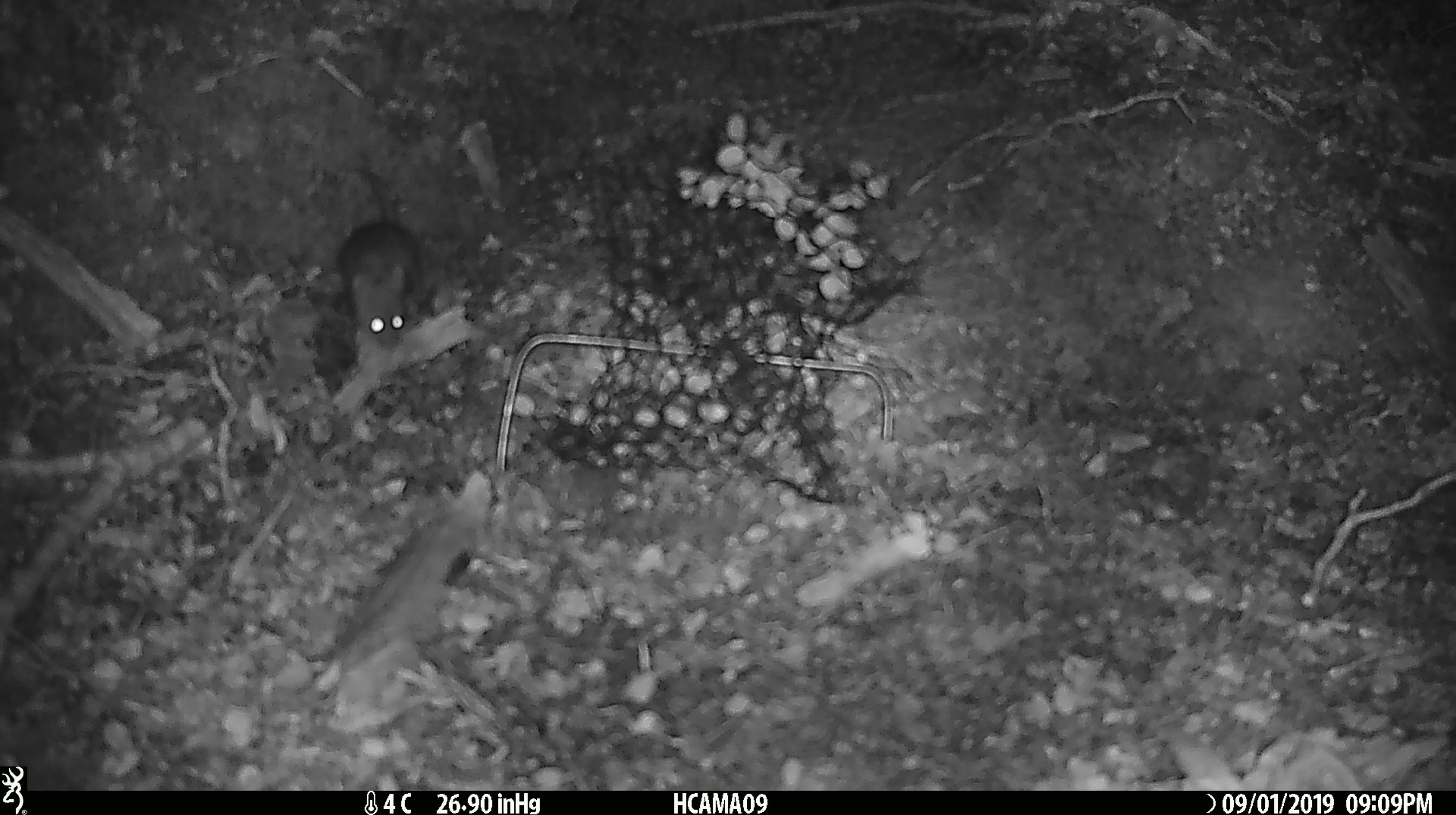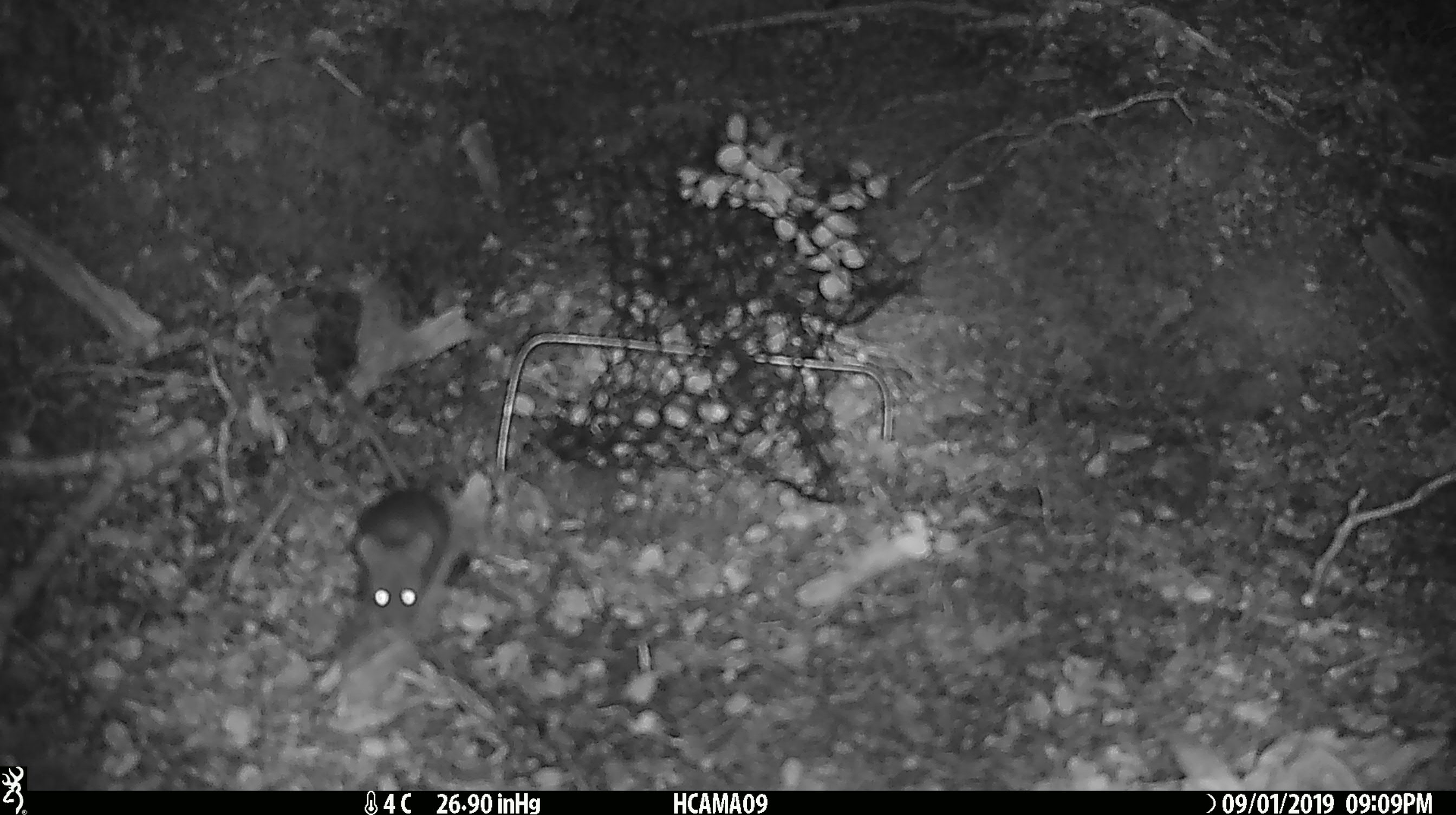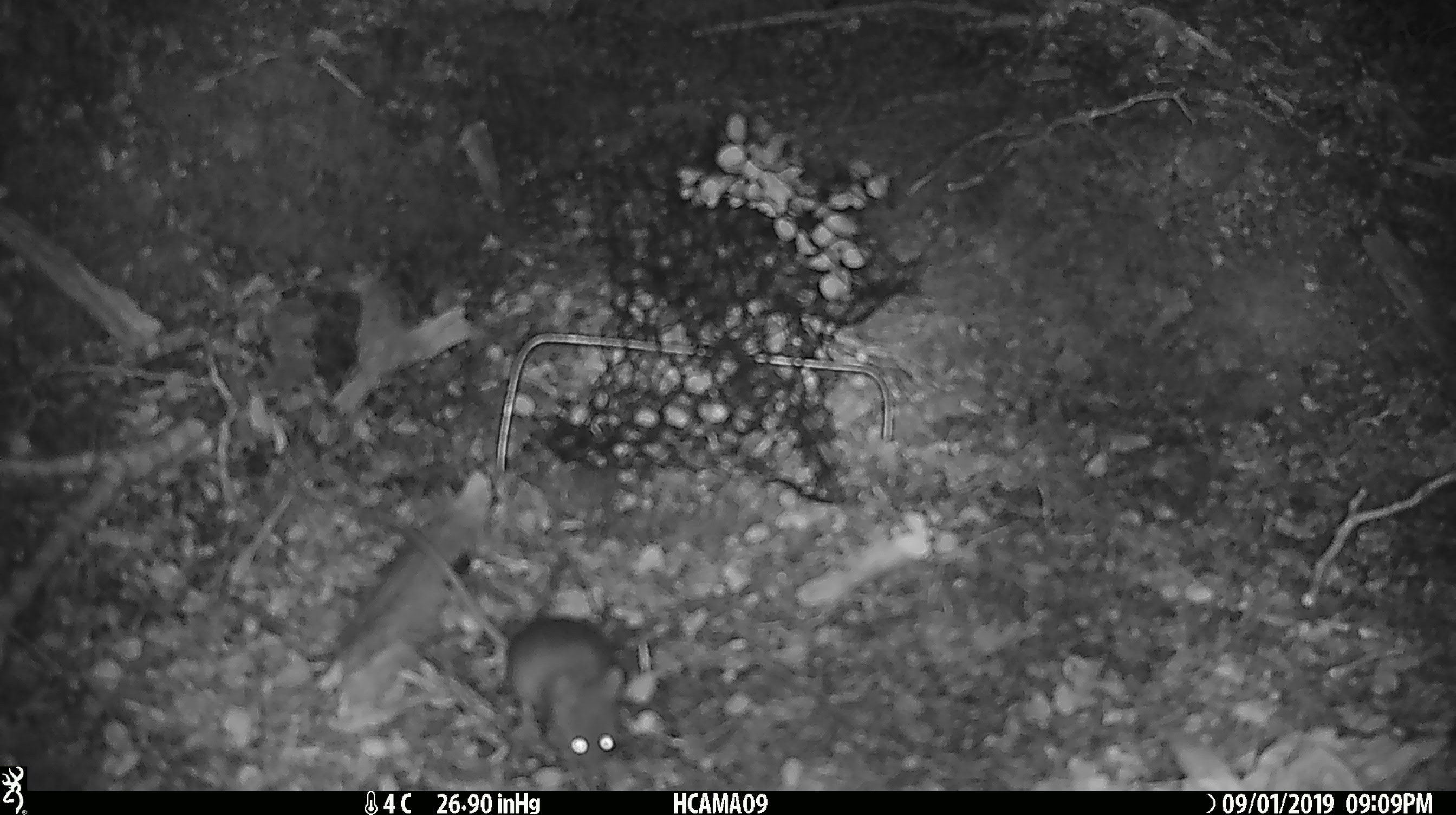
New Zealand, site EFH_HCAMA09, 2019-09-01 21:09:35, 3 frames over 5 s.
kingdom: Animalia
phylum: Chordata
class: Mammalia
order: Rodentia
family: Muridae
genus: Mus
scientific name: Mus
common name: mouse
Mouse (Mus).